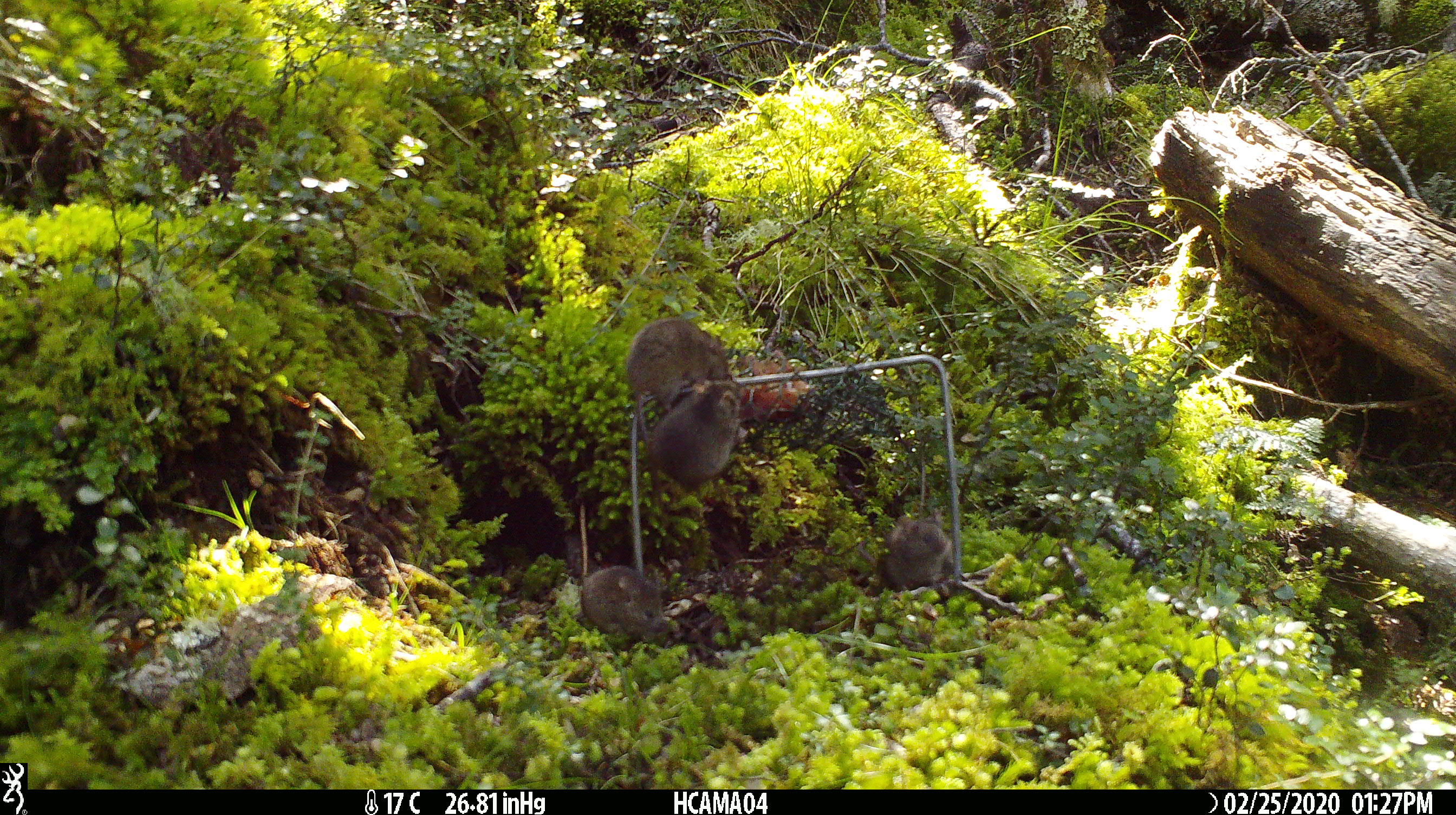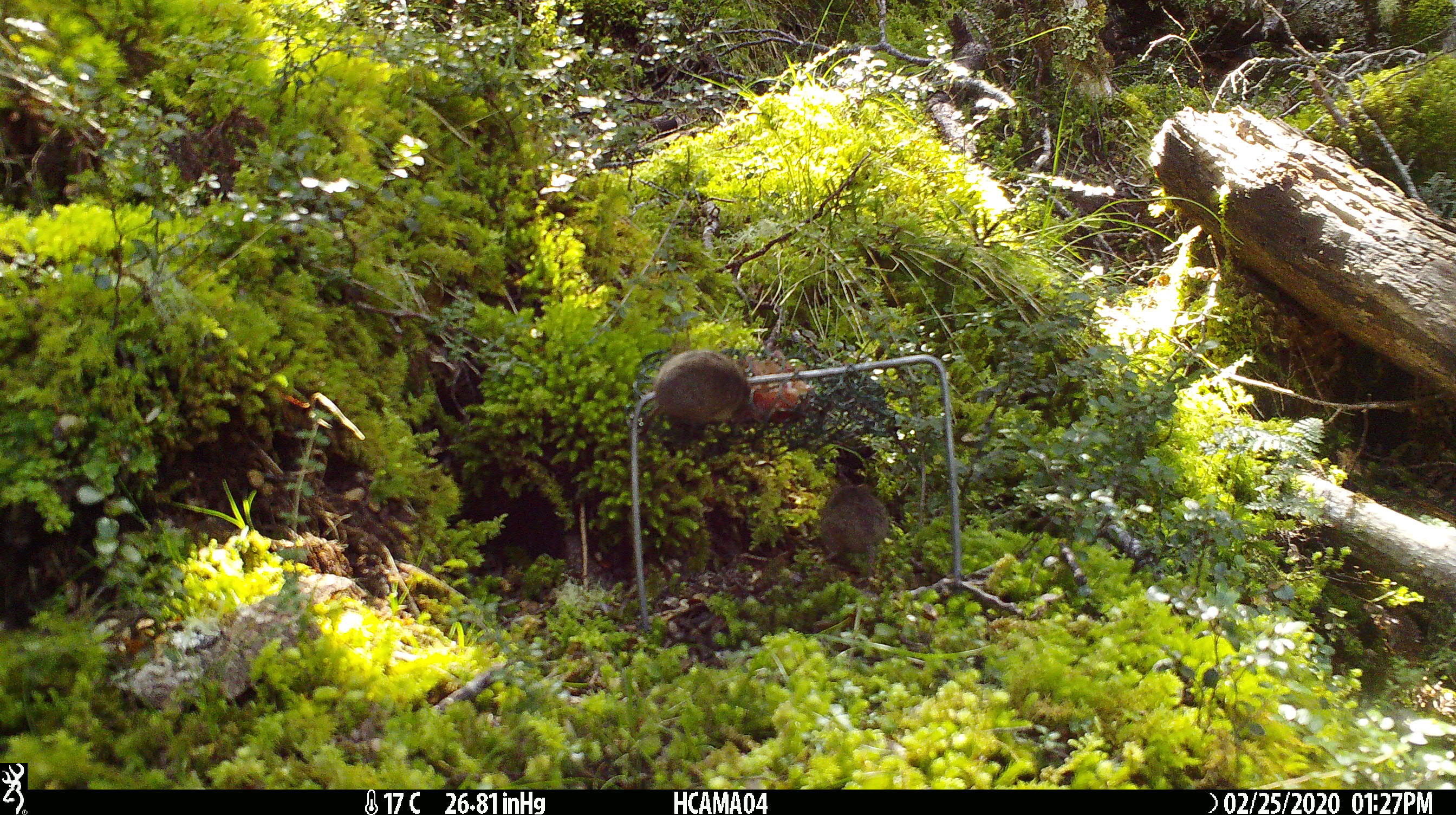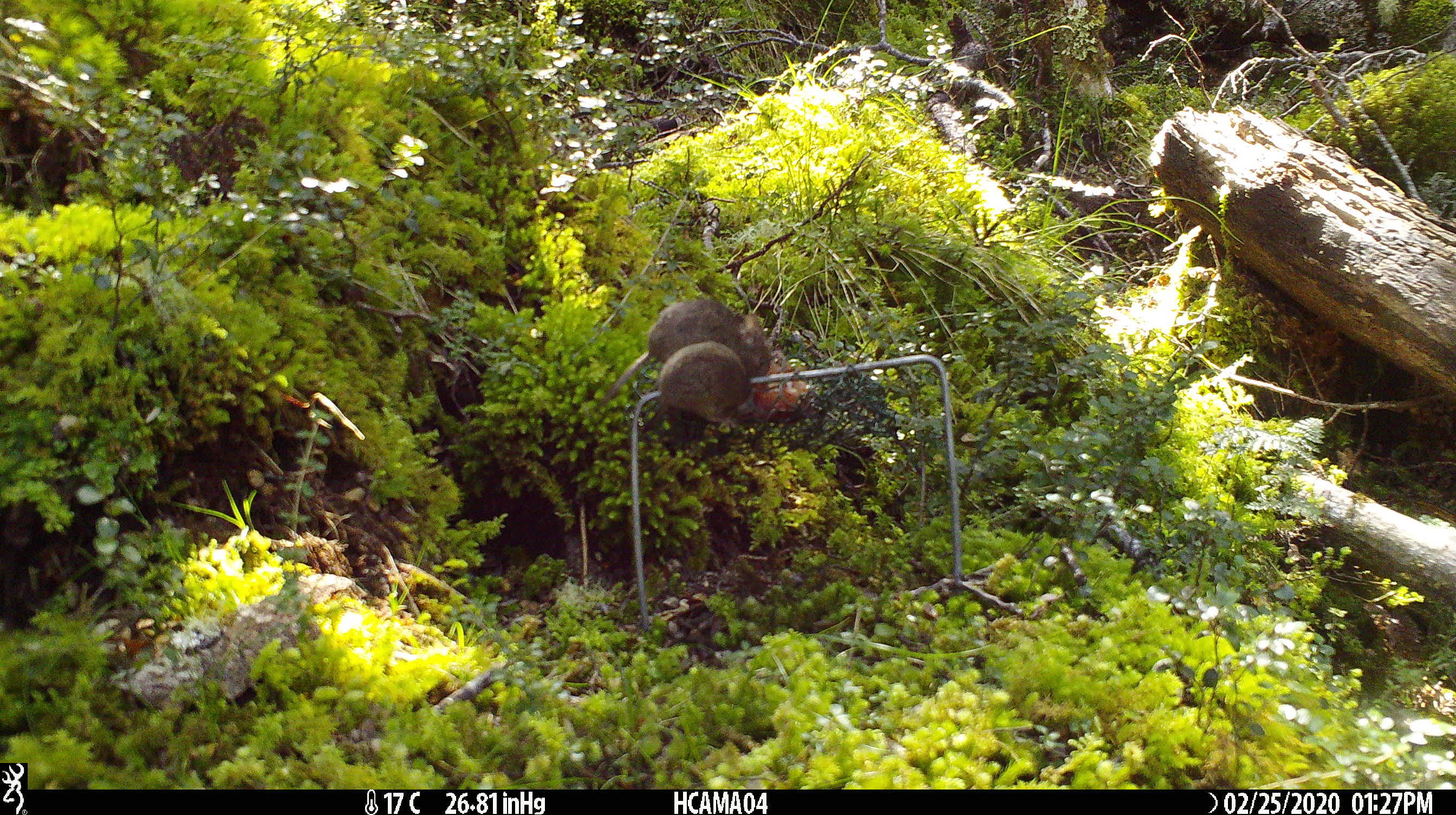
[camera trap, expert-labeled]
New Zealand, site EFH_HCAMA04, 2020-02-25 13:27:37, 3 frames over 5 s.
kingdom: Animalia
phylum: Chordata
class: Mammalia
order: Rodentia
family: Muridae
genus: Mus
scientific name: Mus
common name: mouse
Mouse (Mus).